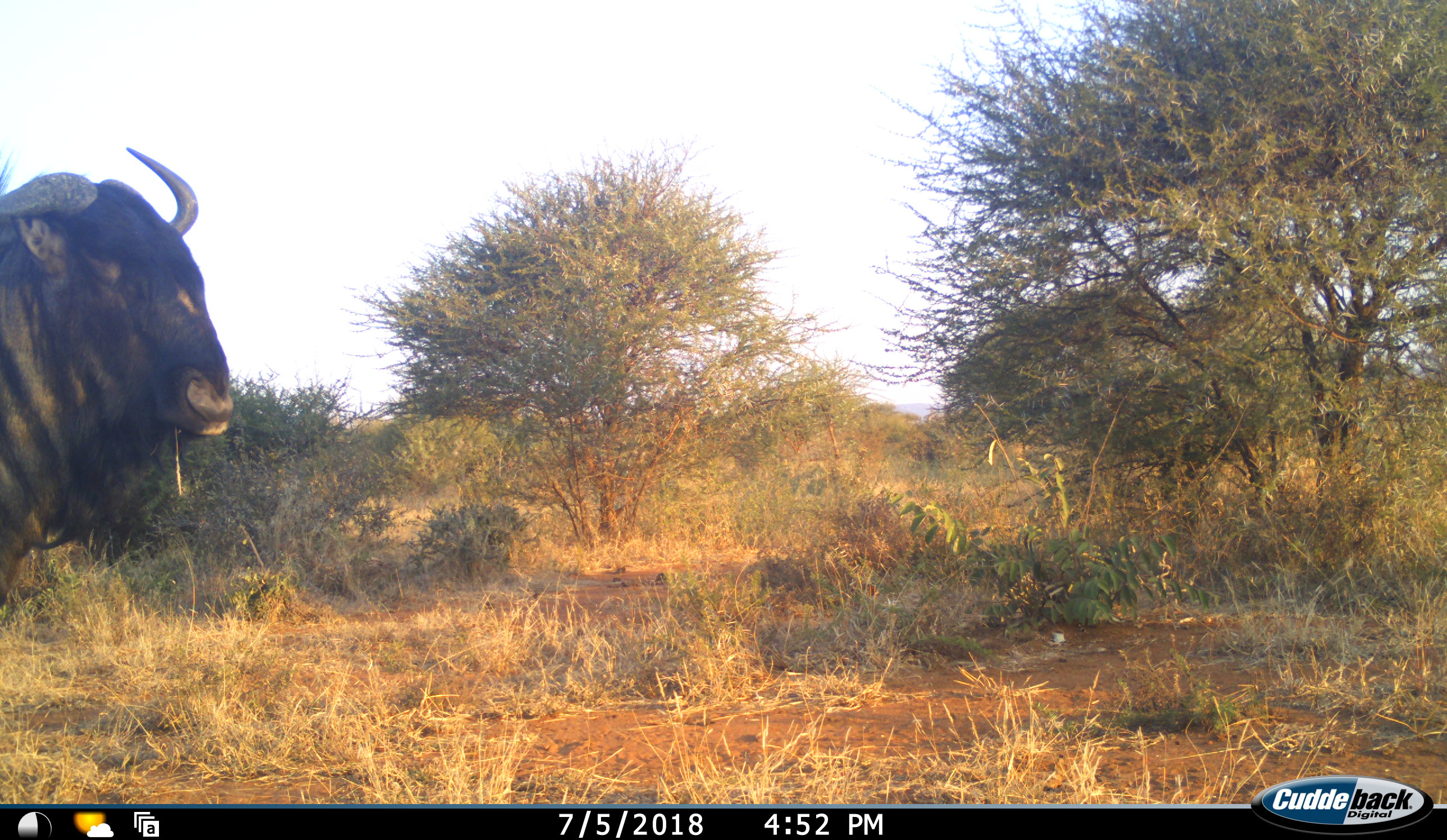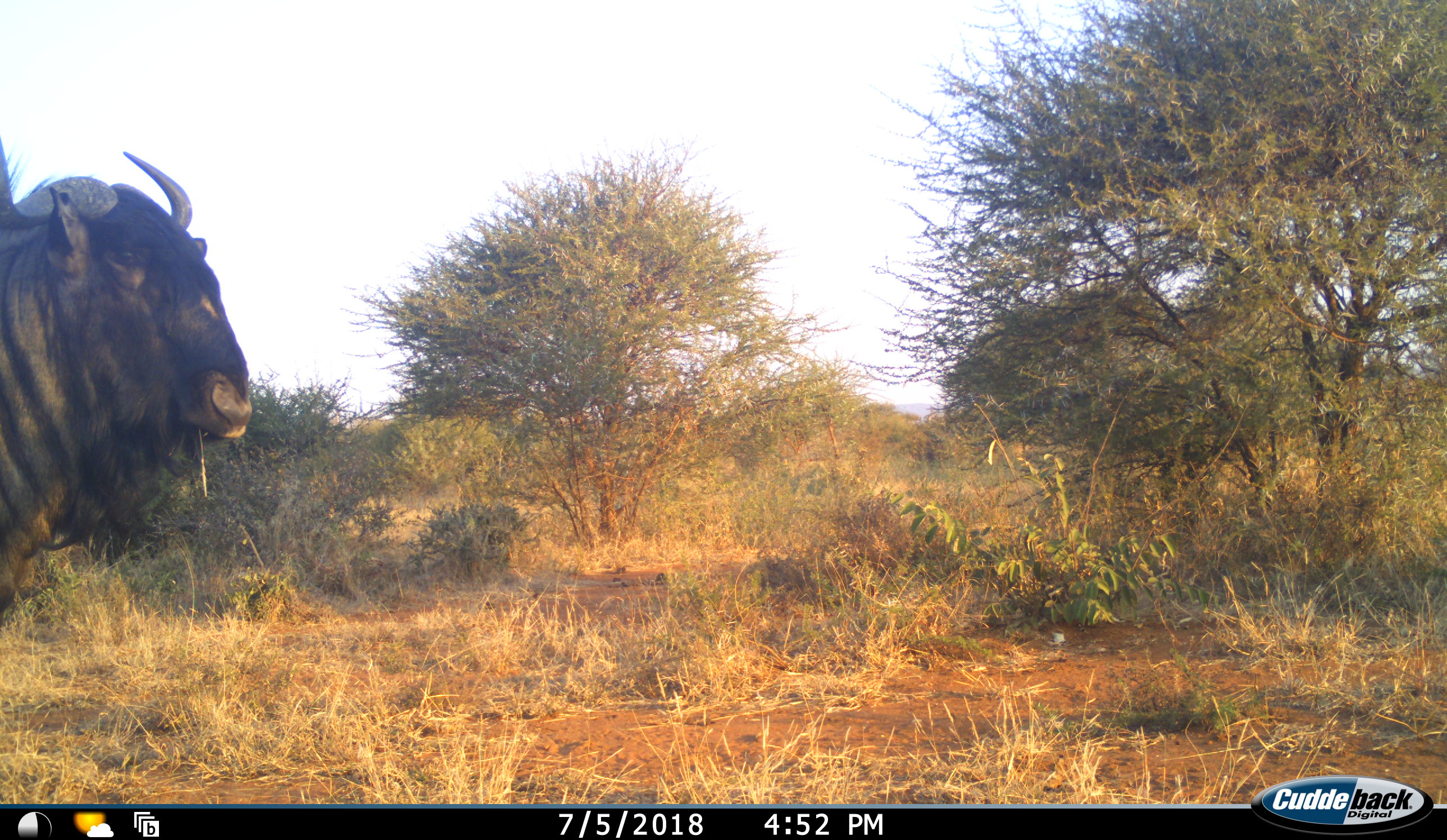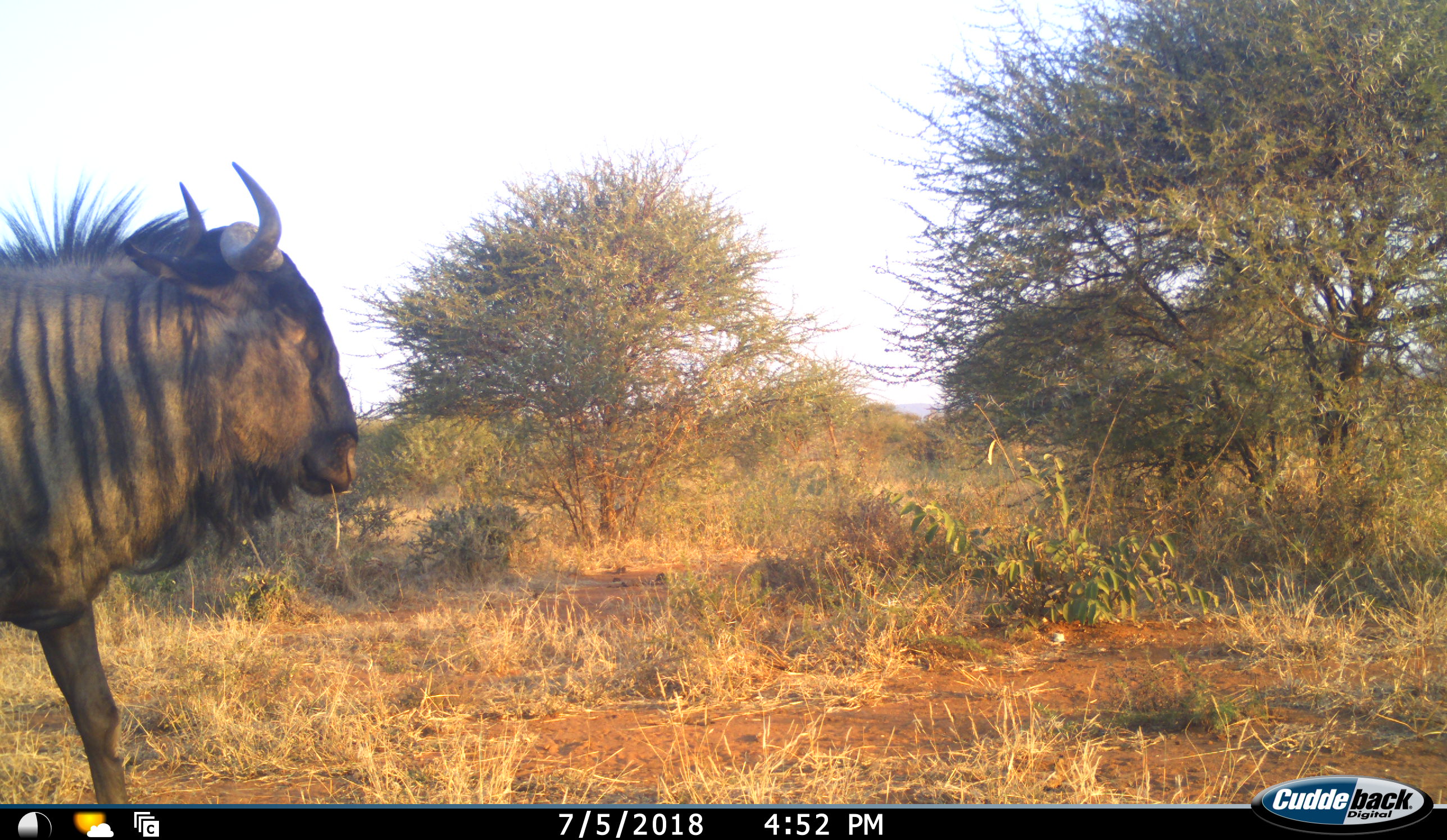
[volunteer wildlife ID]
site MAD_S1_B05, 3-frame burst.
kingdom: Animalia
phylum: Chordata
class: Mammalia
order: Artiodactyla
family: Bovidae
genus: Connochaetes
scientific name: Connochaetes taurinus taurinus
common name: blue wildebeest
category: wildebeestblue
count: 1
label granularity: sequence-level